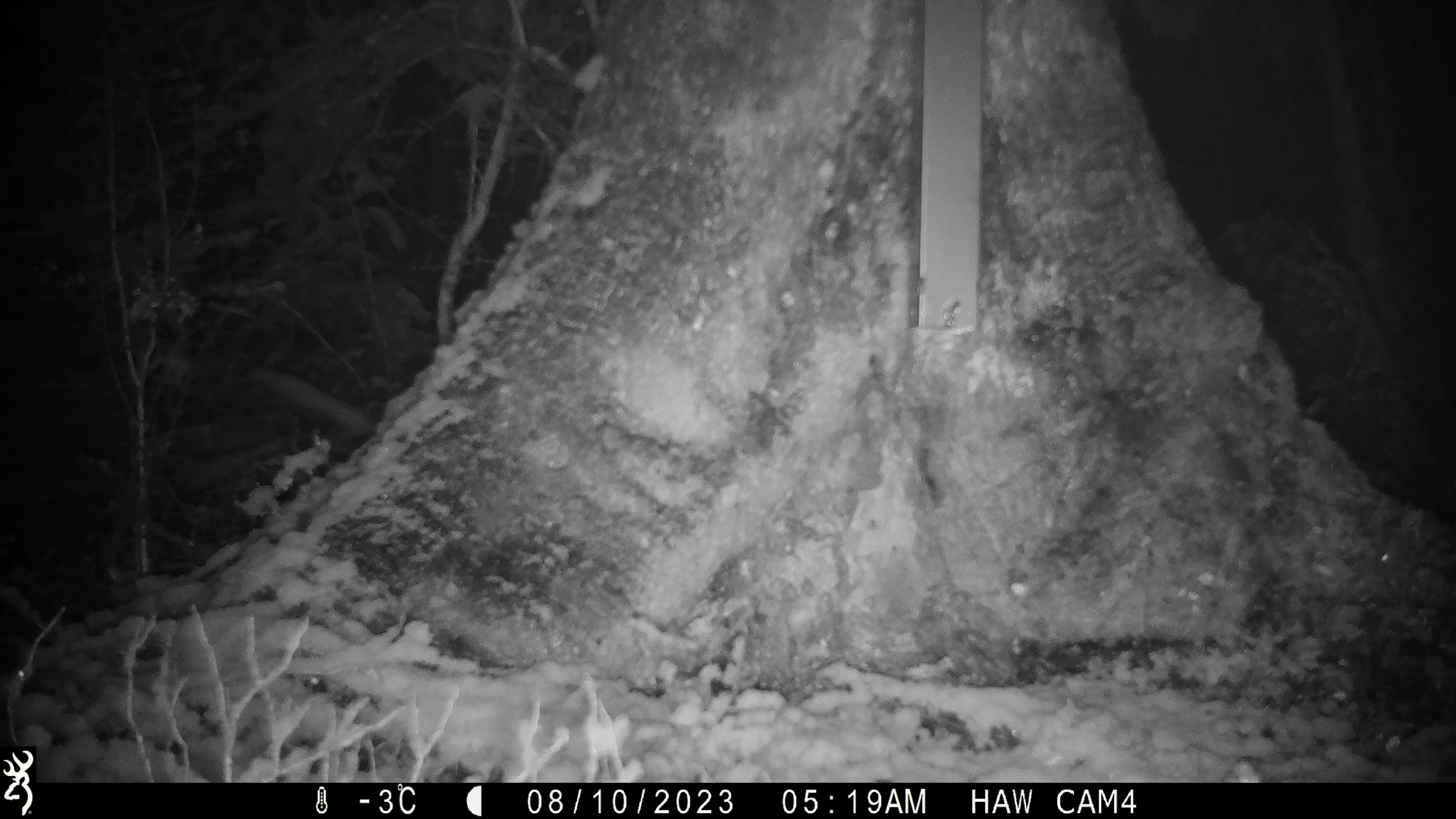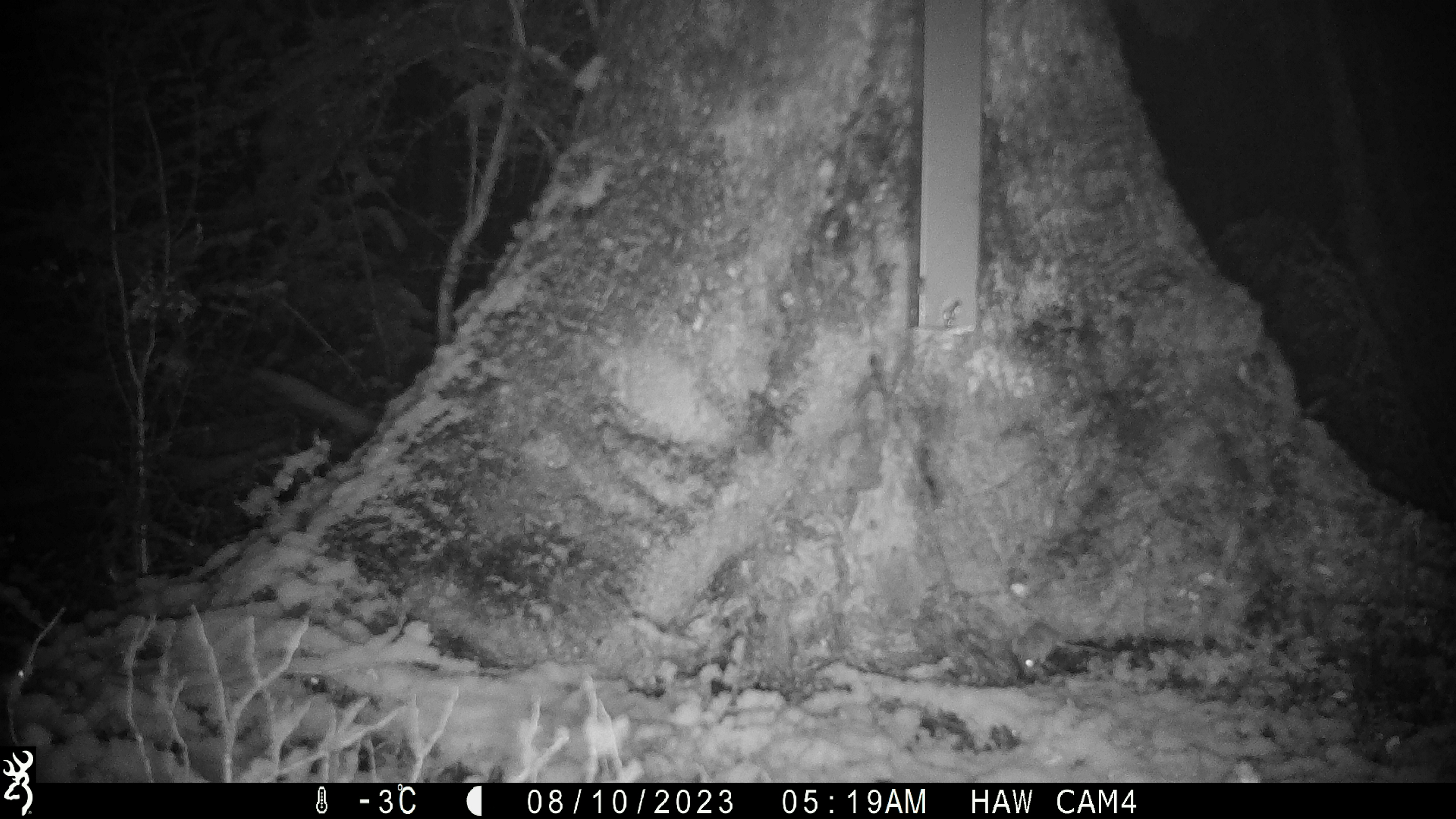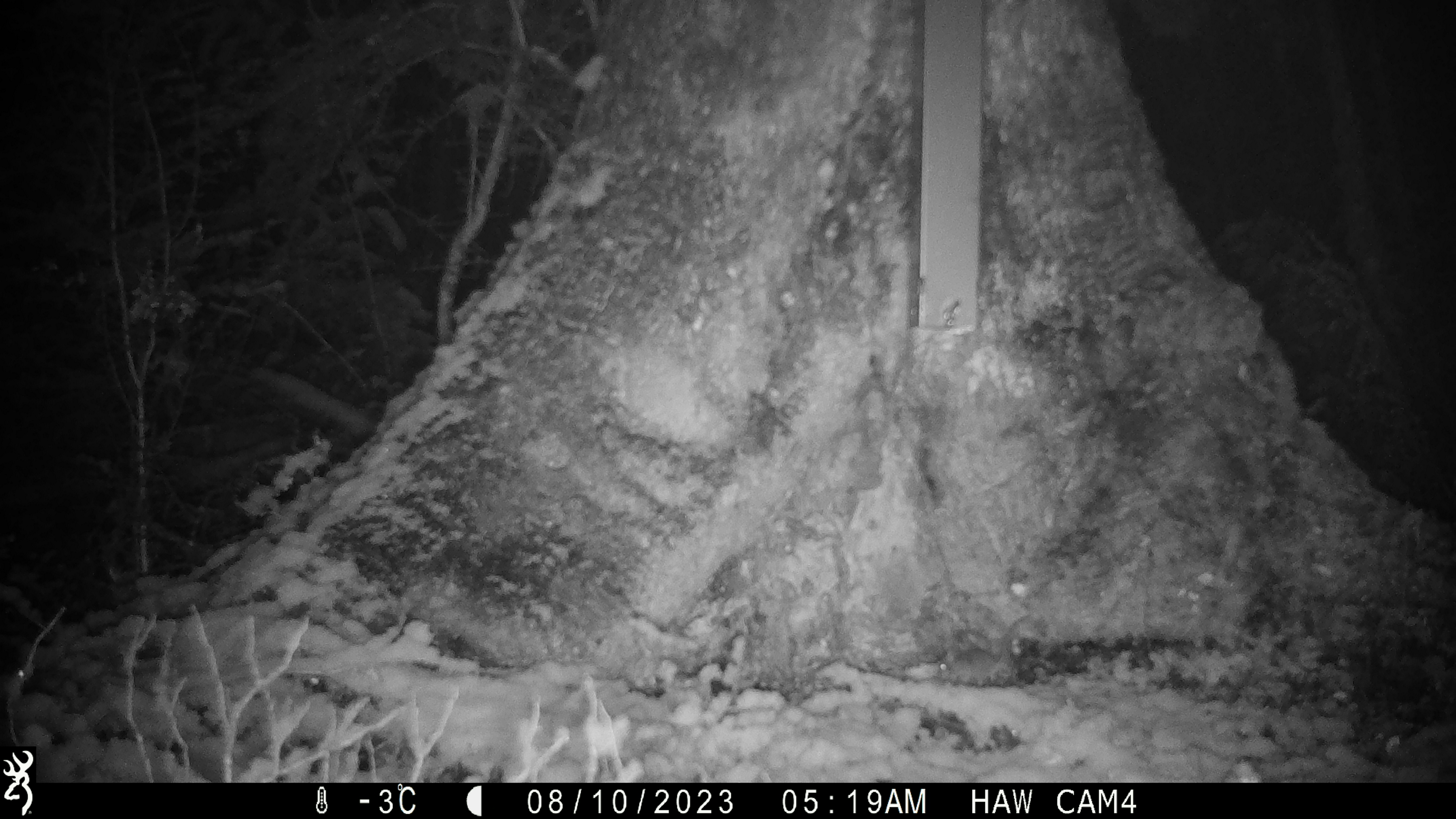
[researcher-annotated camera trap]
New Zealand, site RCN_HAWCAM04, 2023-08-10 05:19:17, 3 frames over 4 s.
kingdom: Animalia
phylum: Chordata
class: Mammalia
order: Rodentia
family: Muridae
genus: Mus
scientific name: Mus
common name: mouse